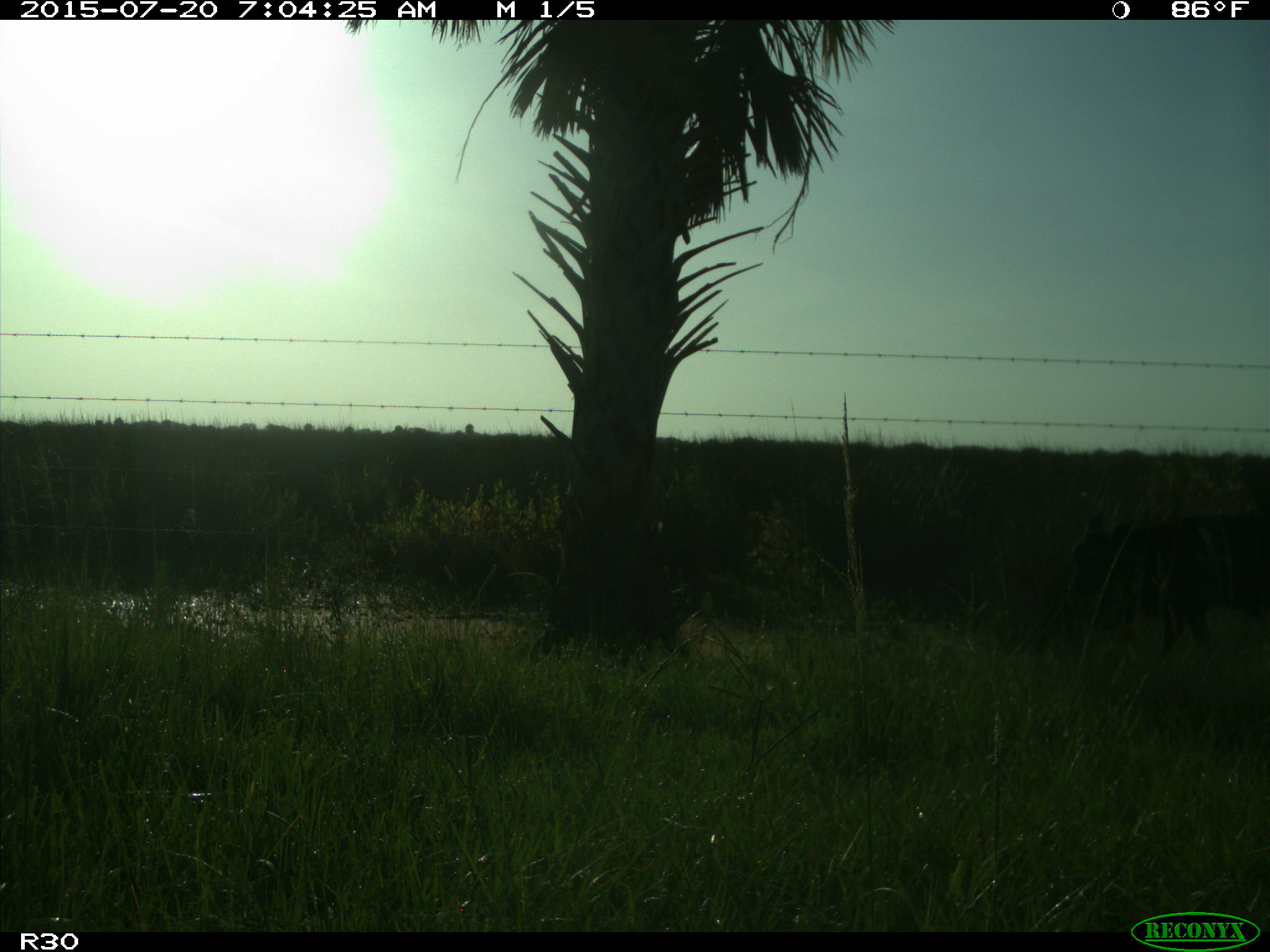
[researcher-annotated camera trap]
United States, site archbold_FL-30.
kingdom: Animalia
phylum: Chordata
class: Mammalia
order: Artiodactyla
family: Bovidae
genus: Bos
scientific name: Bos taurus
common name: domestic cow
Bos taurus (domestic cow).